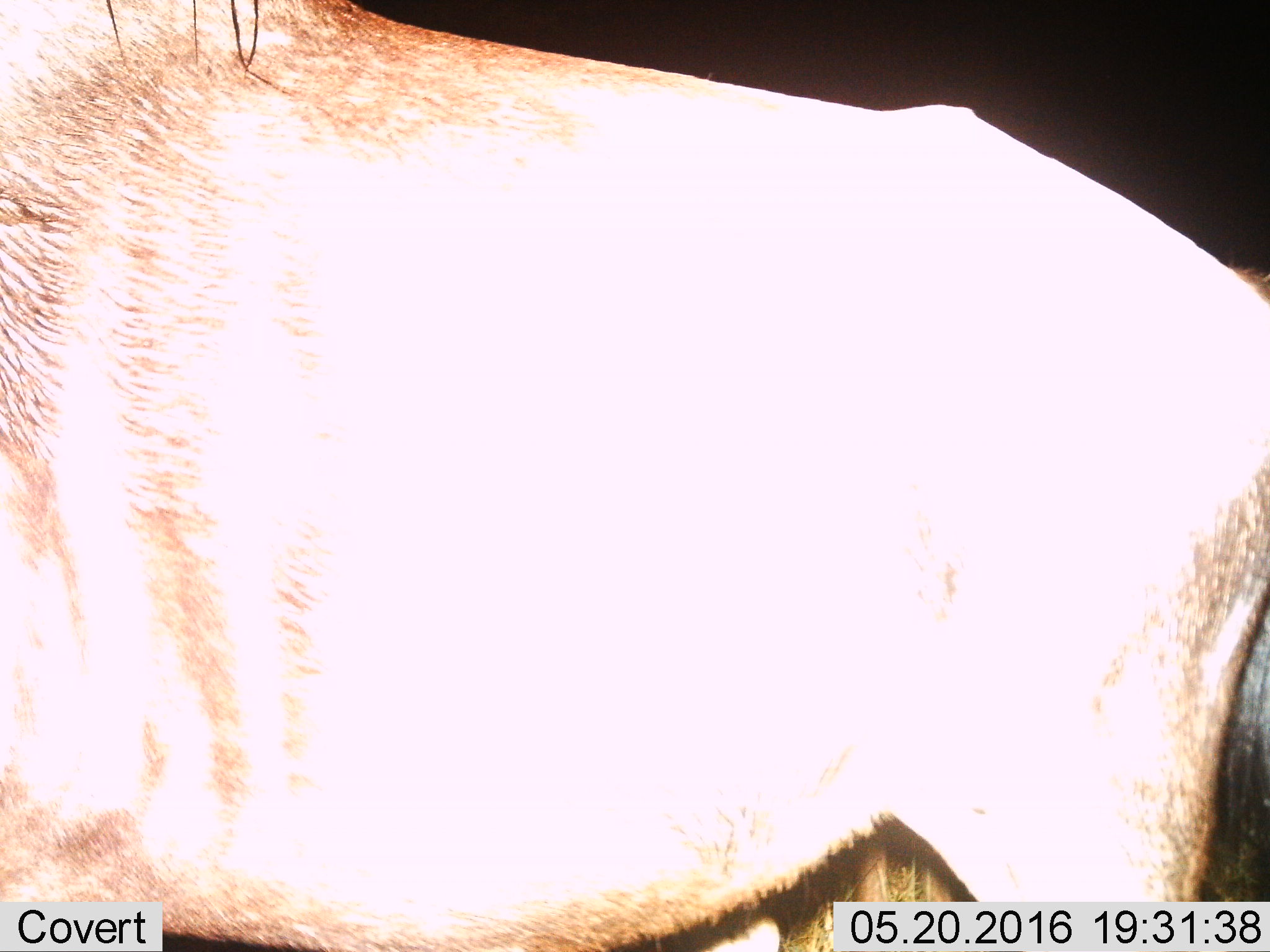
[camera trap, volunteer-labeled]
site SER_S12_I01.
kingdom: Animalia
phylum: Chordata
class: Mammalia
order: Artiodactyla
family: Bovidae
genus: Connochaetes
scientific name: Connochaetes taurinus taurinus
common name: blue wildebeest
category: wildebeestblue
Wildebeestblue (blue wildebeest) (Connochaetes taurinus taurinus), count 1. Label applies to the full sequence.